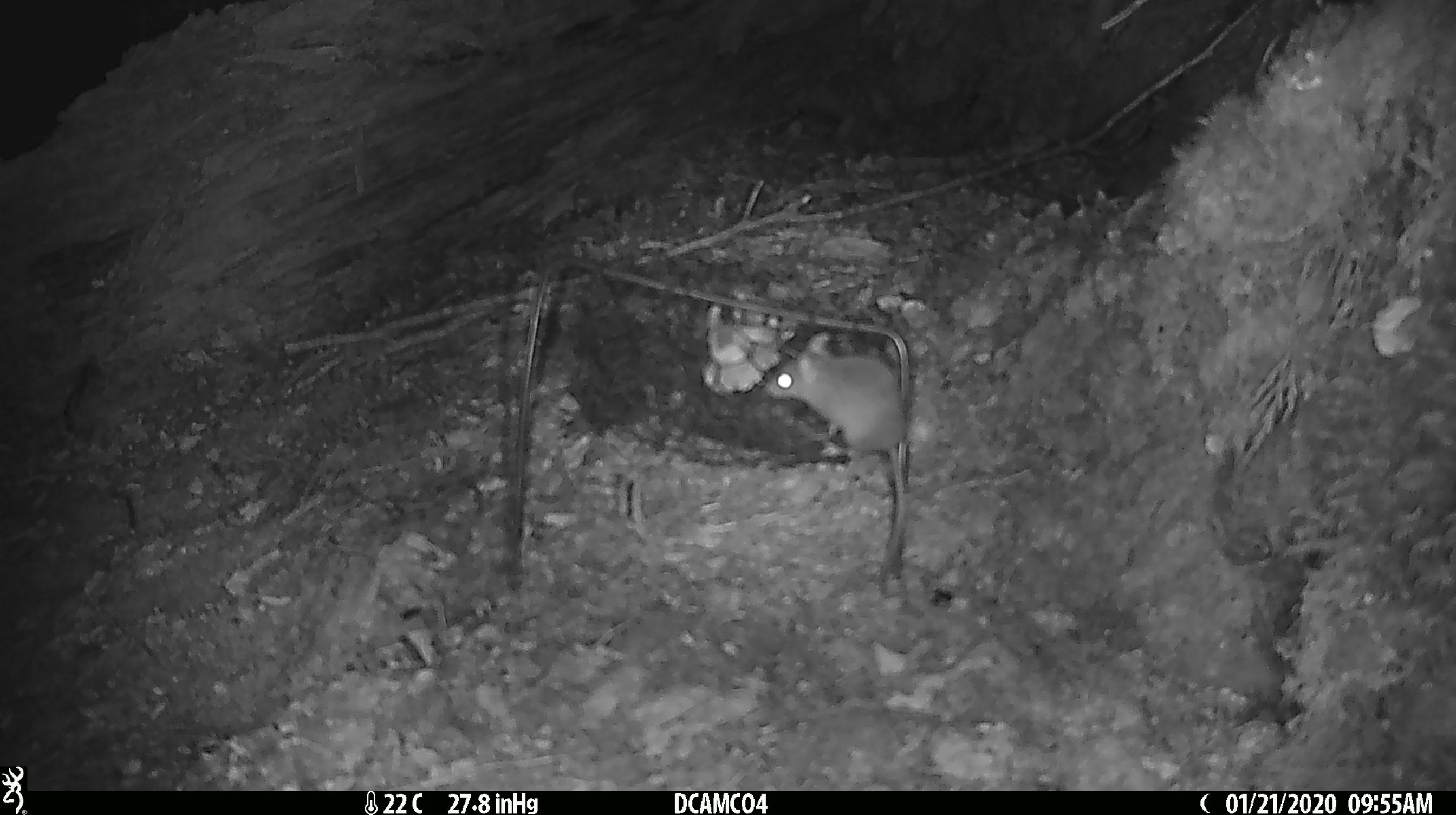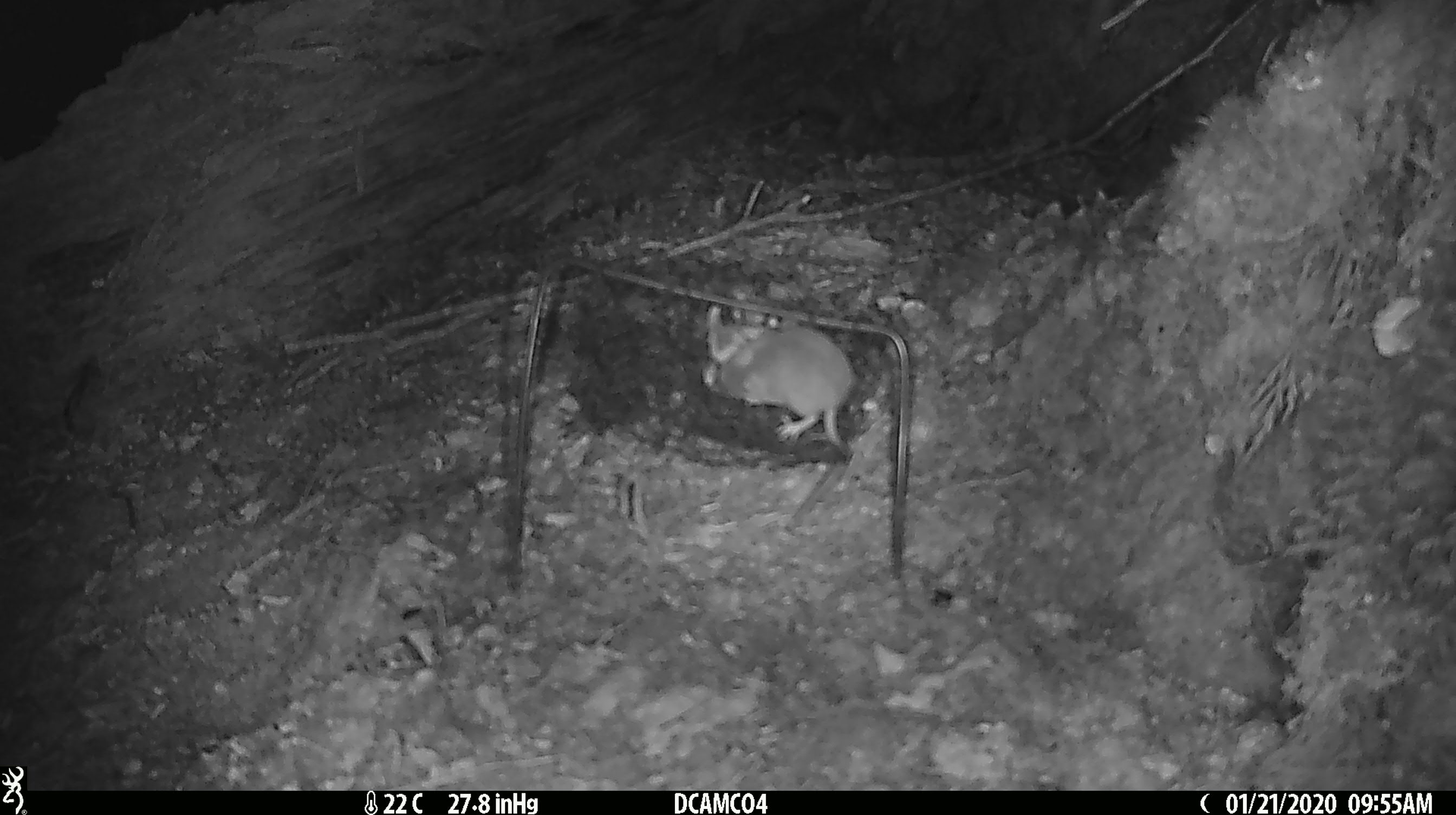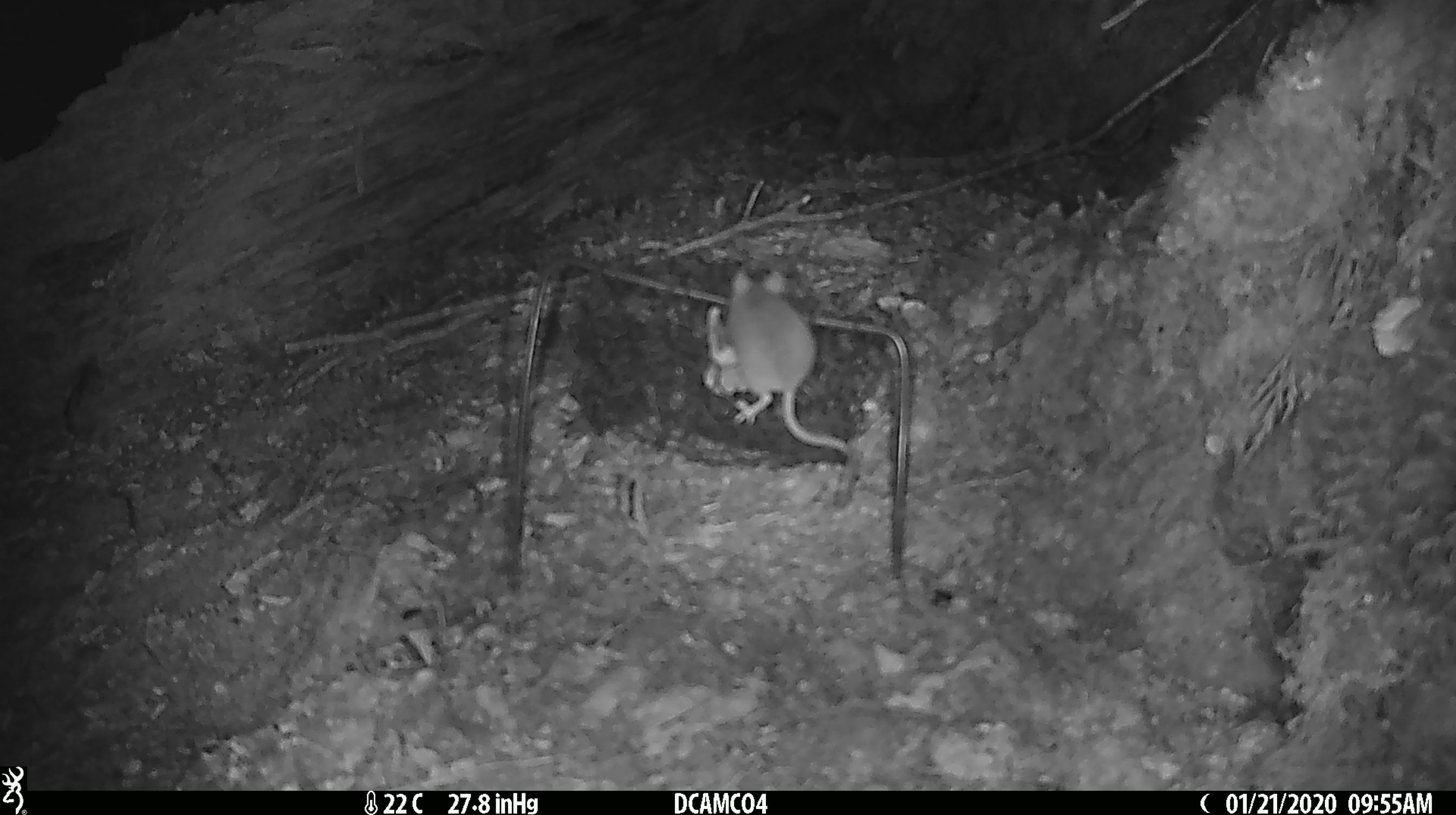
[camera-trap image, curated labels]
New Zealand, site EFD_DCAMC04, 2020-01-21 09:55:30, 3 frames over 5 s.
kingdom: Animalia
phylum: Chordata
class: Mammalia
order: Rodentia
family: Muridae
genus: Mus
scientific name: Mus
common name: mouse